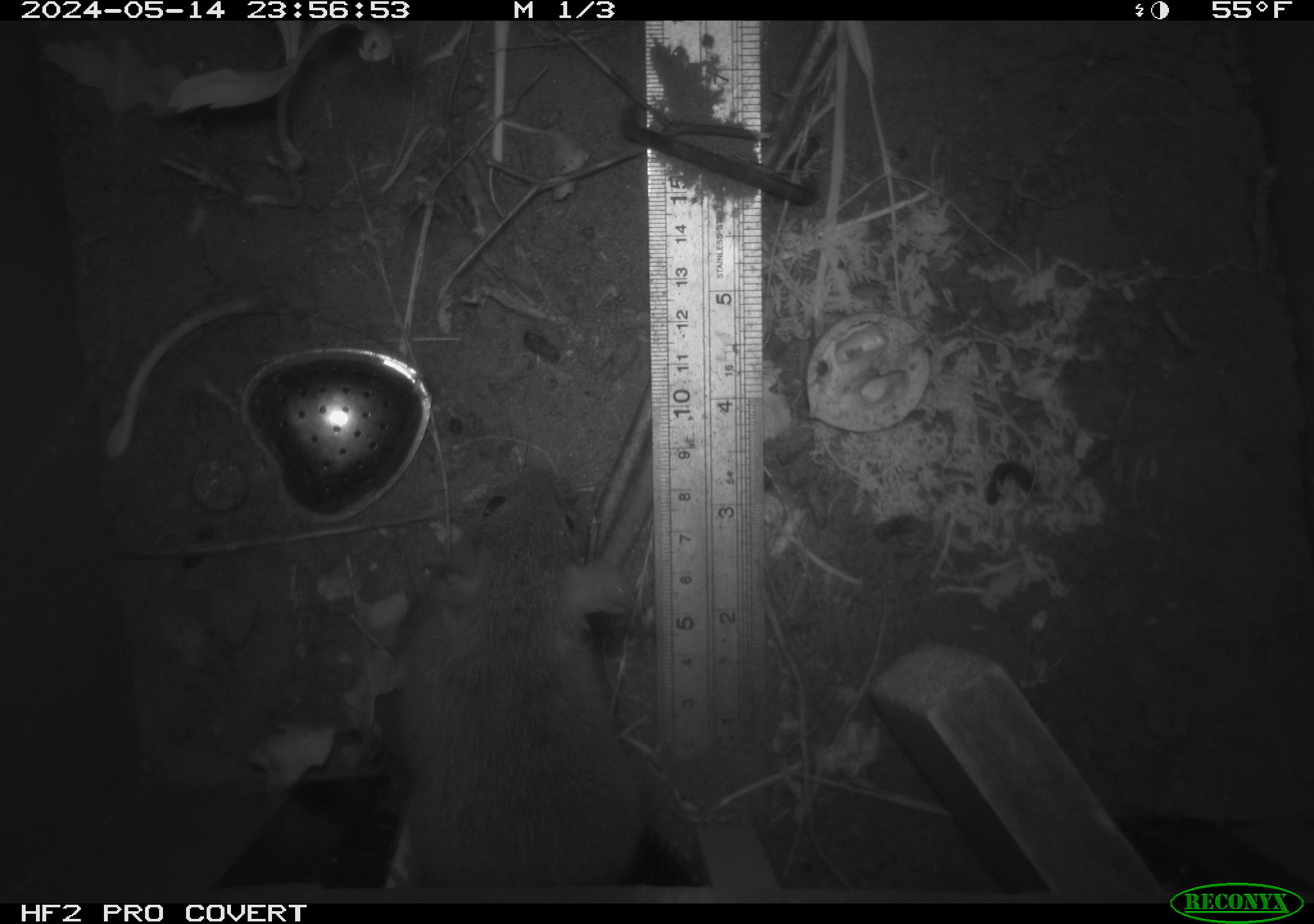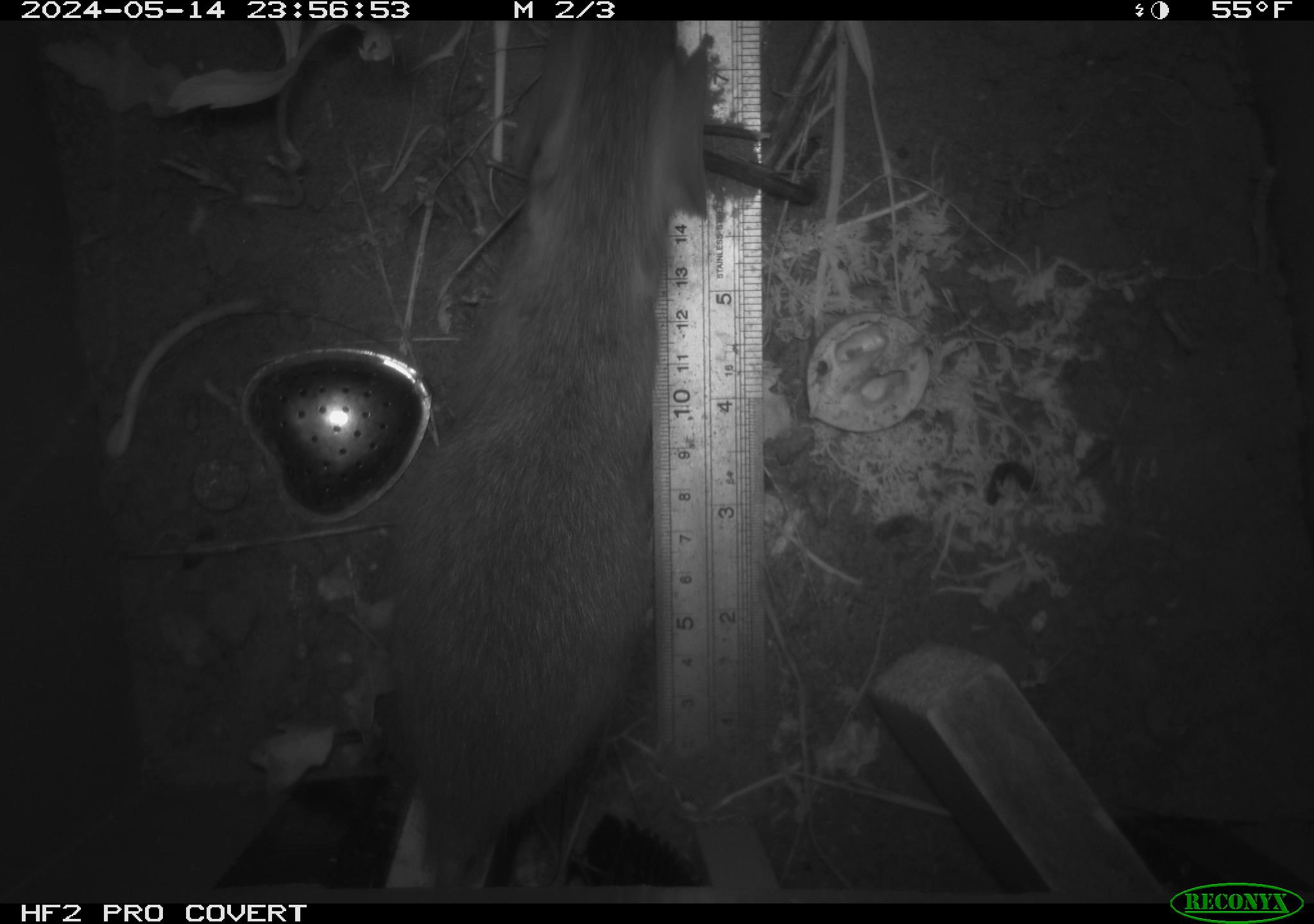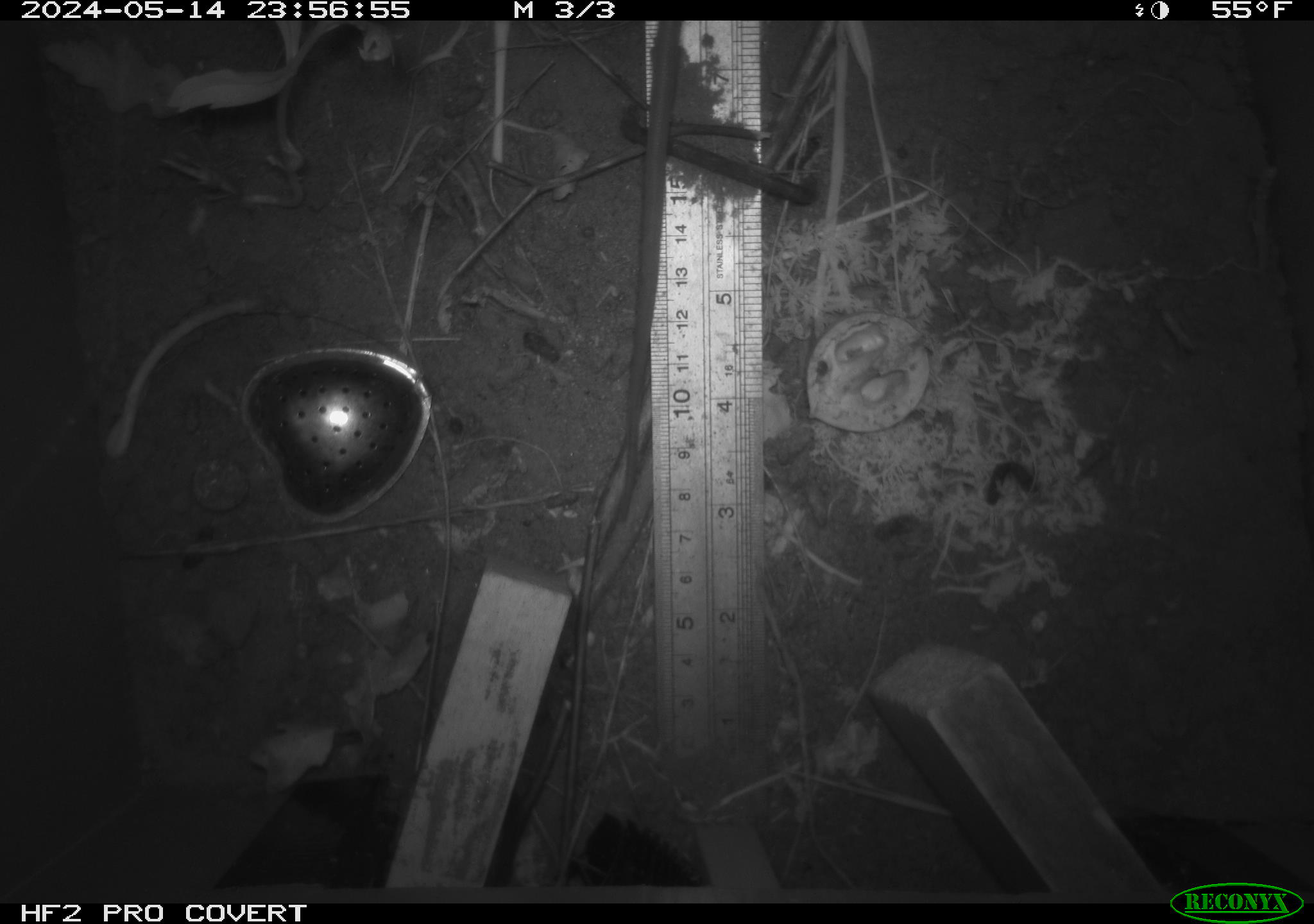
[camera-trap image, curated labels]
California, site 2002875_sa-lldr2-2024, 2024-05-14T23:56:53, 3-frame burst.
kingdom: Animalia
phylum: Chordata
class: Mammalia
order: Rodentia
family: Muridae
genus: Rattus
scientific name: Rattus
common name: rat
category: rattus species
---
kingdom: Animalia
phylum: Chordata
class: Mammalia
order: Rodentia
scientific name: Rodentia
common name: rodent